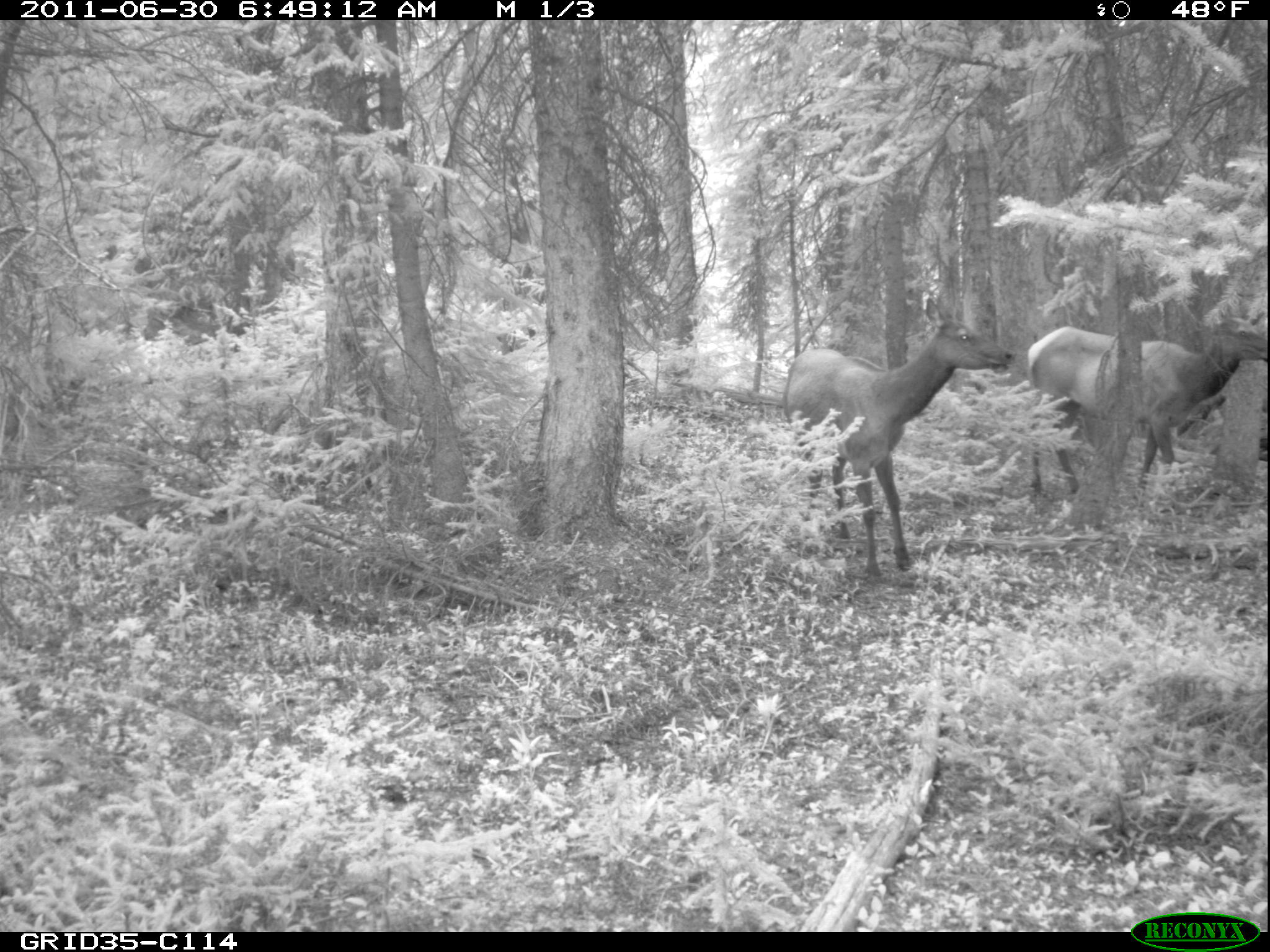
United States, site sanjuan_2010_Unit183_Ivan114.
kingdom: Animalia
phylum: Chordata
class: Mammalia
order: Artiodactyla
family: Cervidae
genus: Cervus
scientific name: Cervus elaphus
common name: red deer